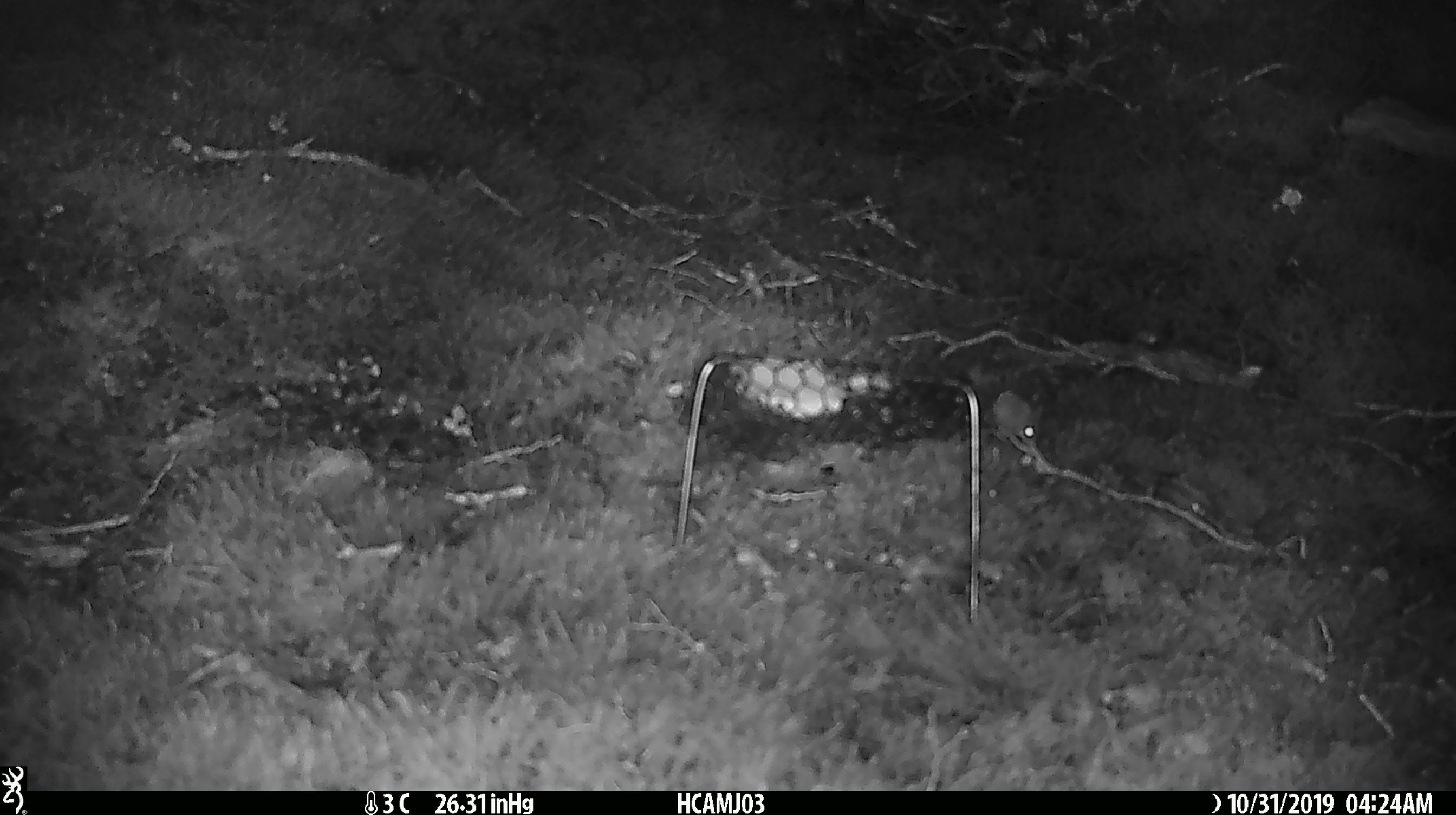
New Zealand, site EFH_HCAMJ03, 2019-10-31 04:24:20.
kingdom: Animalia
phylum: Chordata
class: Mammalia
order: Rodentia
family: Muridae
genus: Mus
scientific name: Mus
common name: mouse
Mouse (Mus).